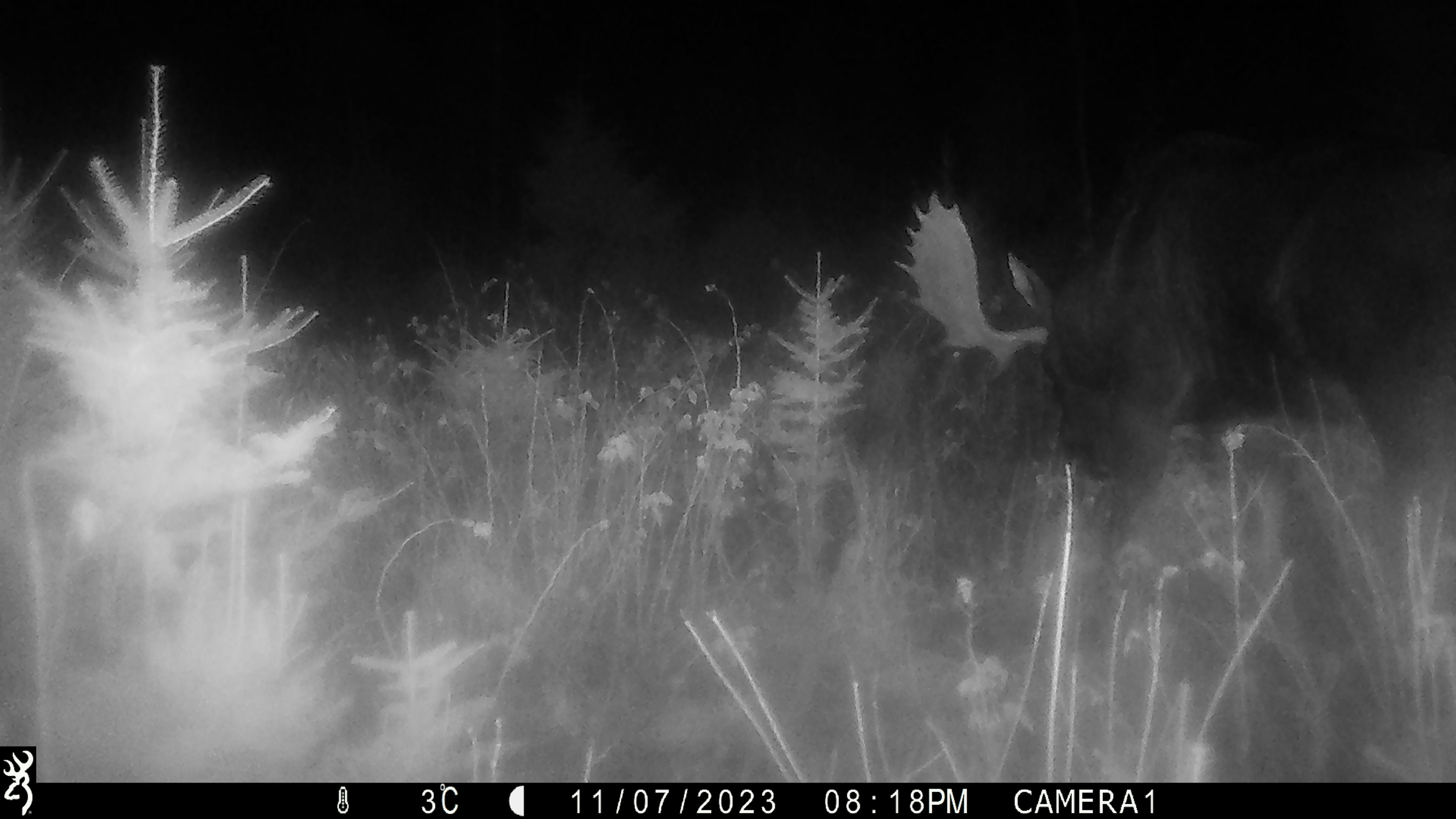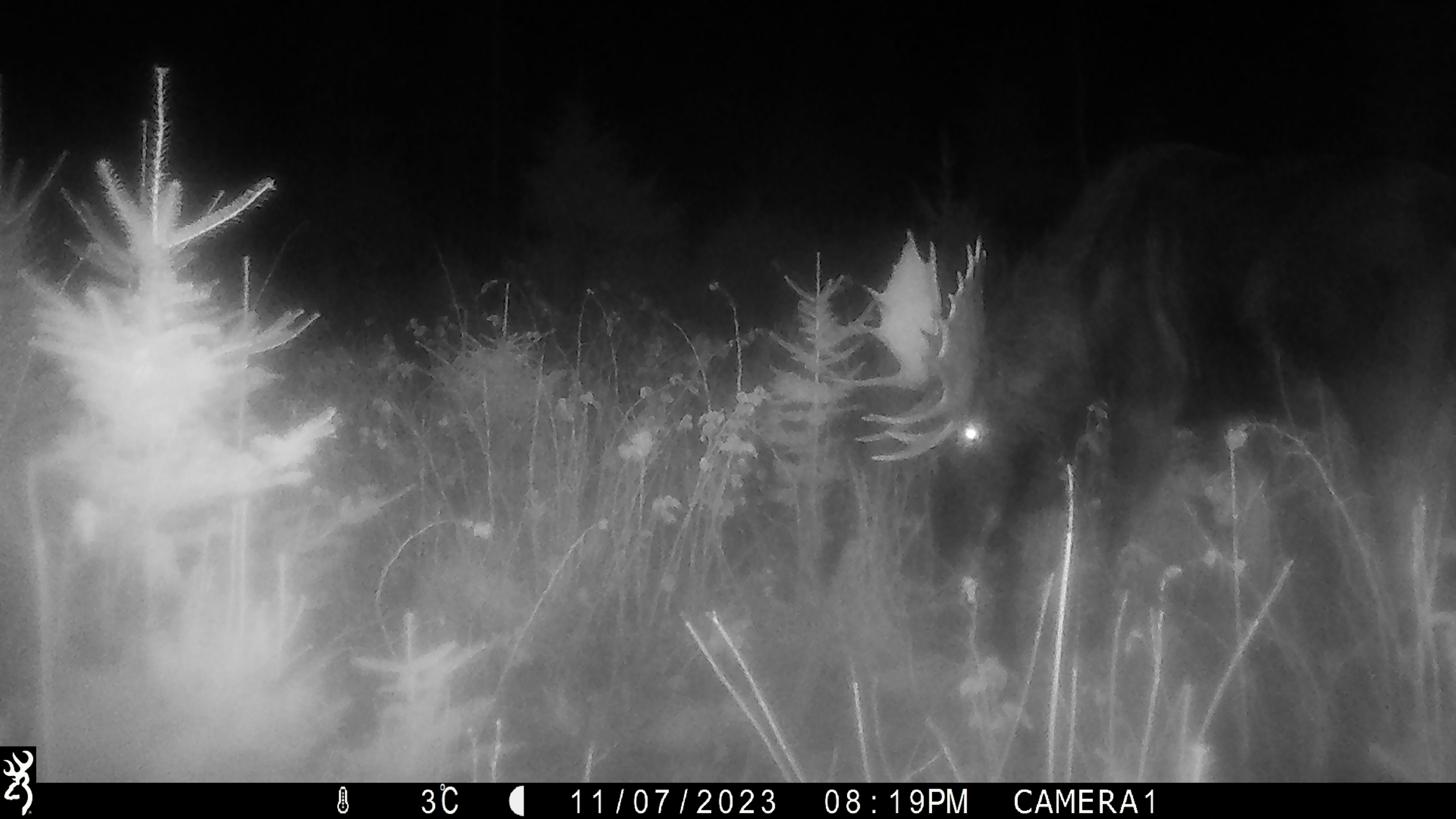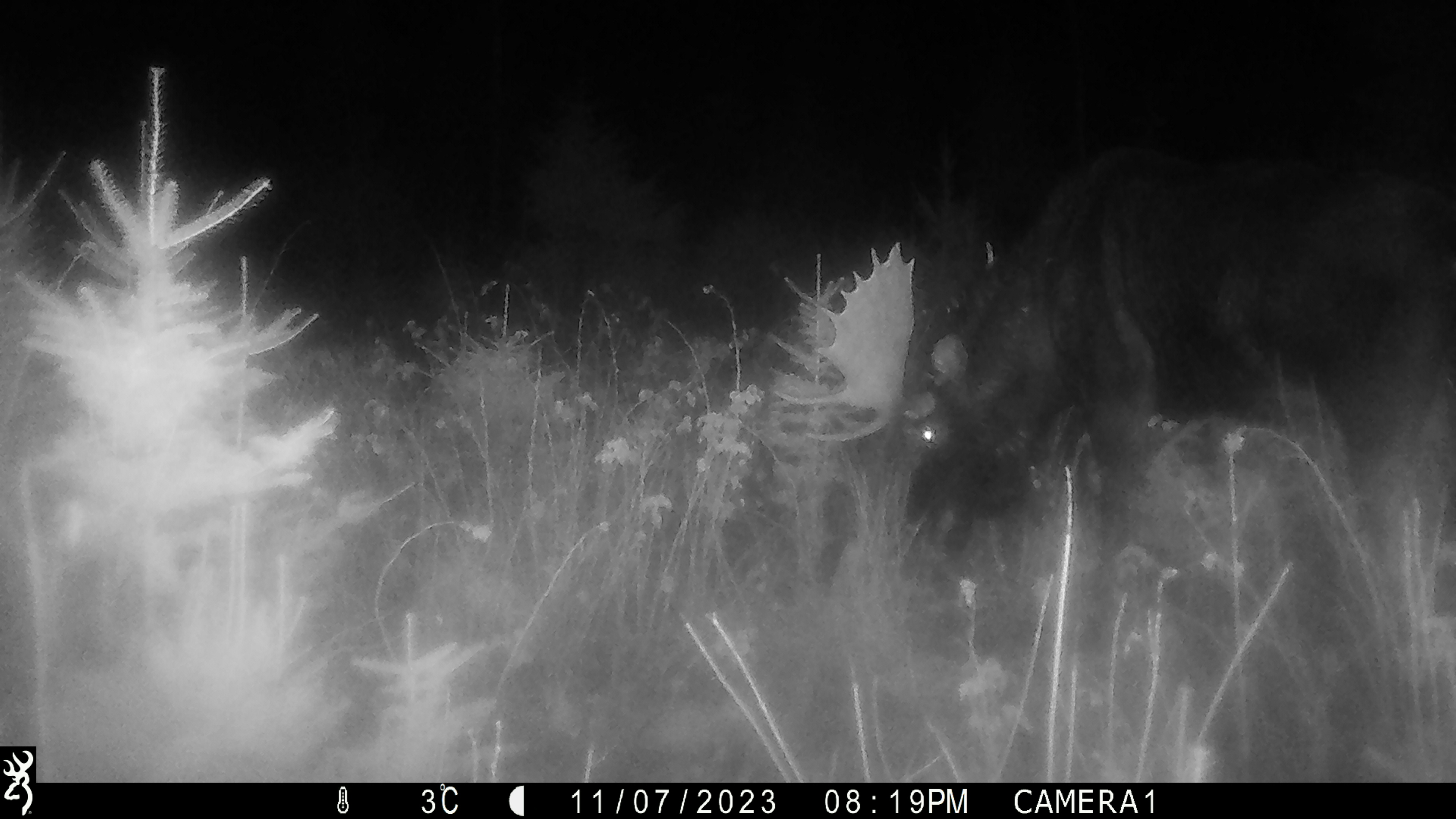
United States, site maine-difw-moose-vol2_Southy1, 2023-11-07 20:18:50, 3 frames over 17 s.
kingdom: Animalia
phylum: Chordata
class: Mammalia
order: Artiodactyla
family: Cervidae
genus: Alces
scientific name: Alces alces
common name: moose